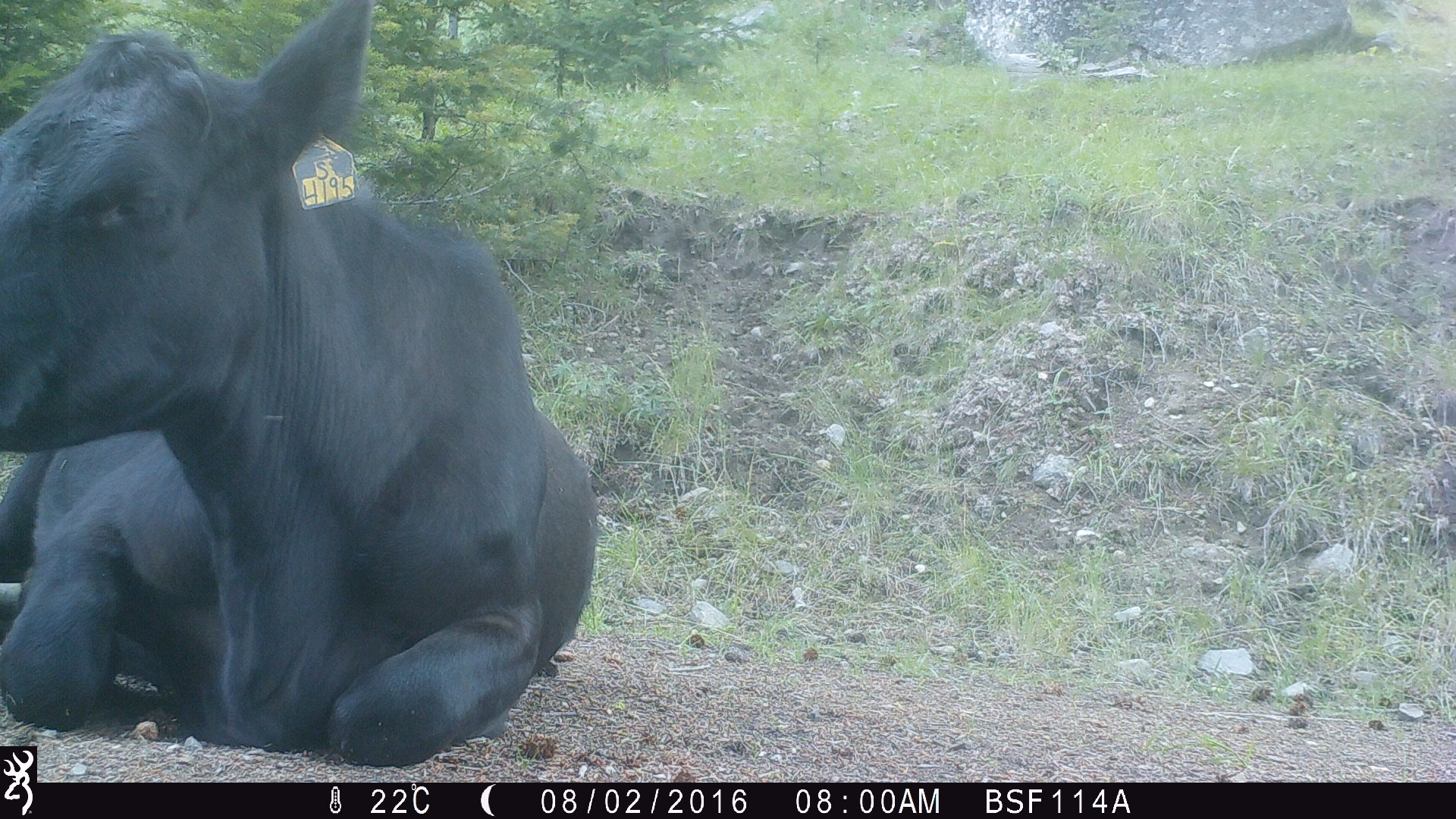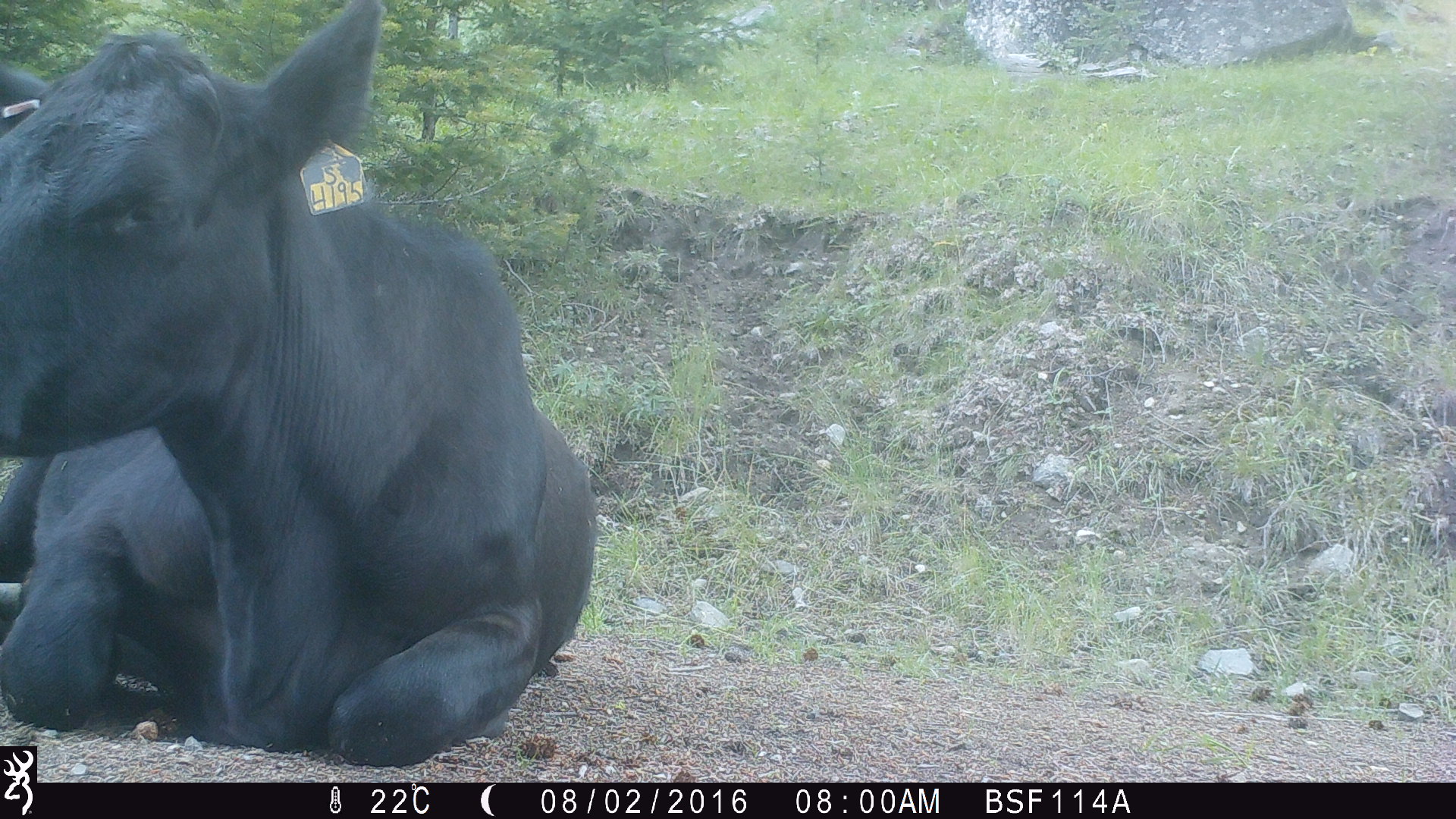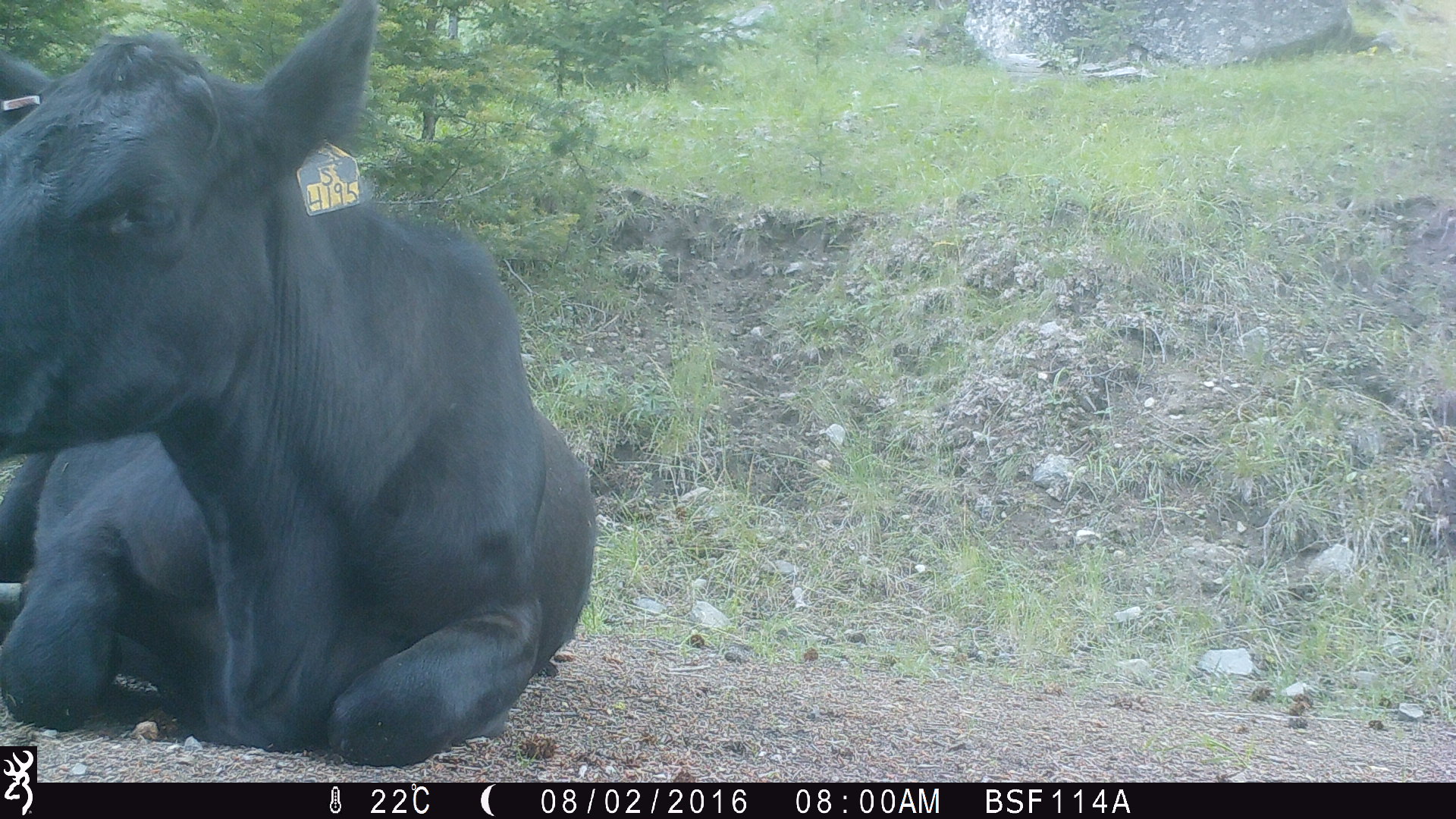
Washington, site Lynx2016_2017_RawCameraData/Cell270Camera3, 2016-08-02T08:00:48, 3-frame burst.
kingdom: Animalia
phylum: Chordata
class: Mammalia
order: Artiodactyla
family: Bovidae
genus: Bos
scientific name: Bos taurus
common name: domestic cattle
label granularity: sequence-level